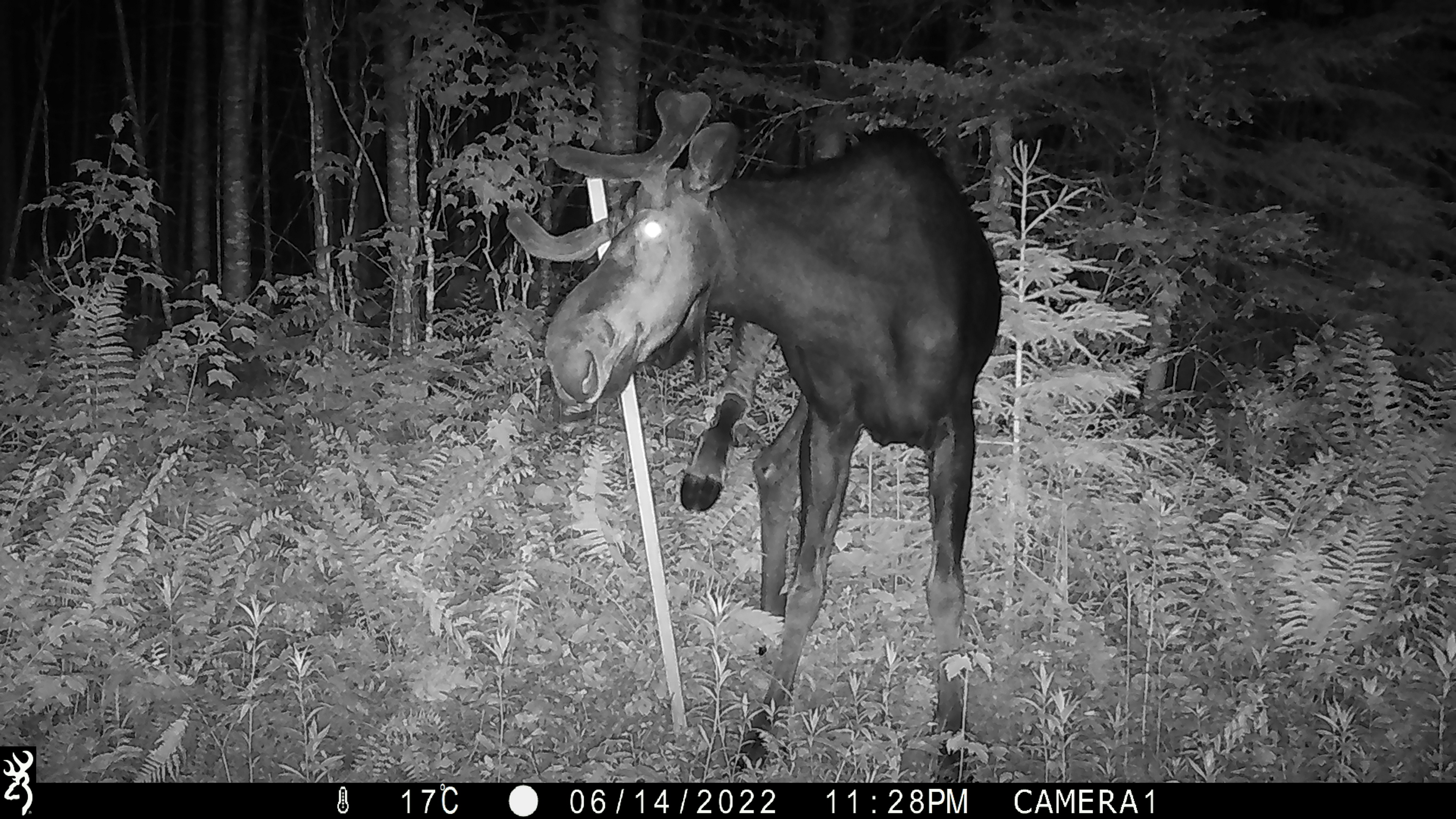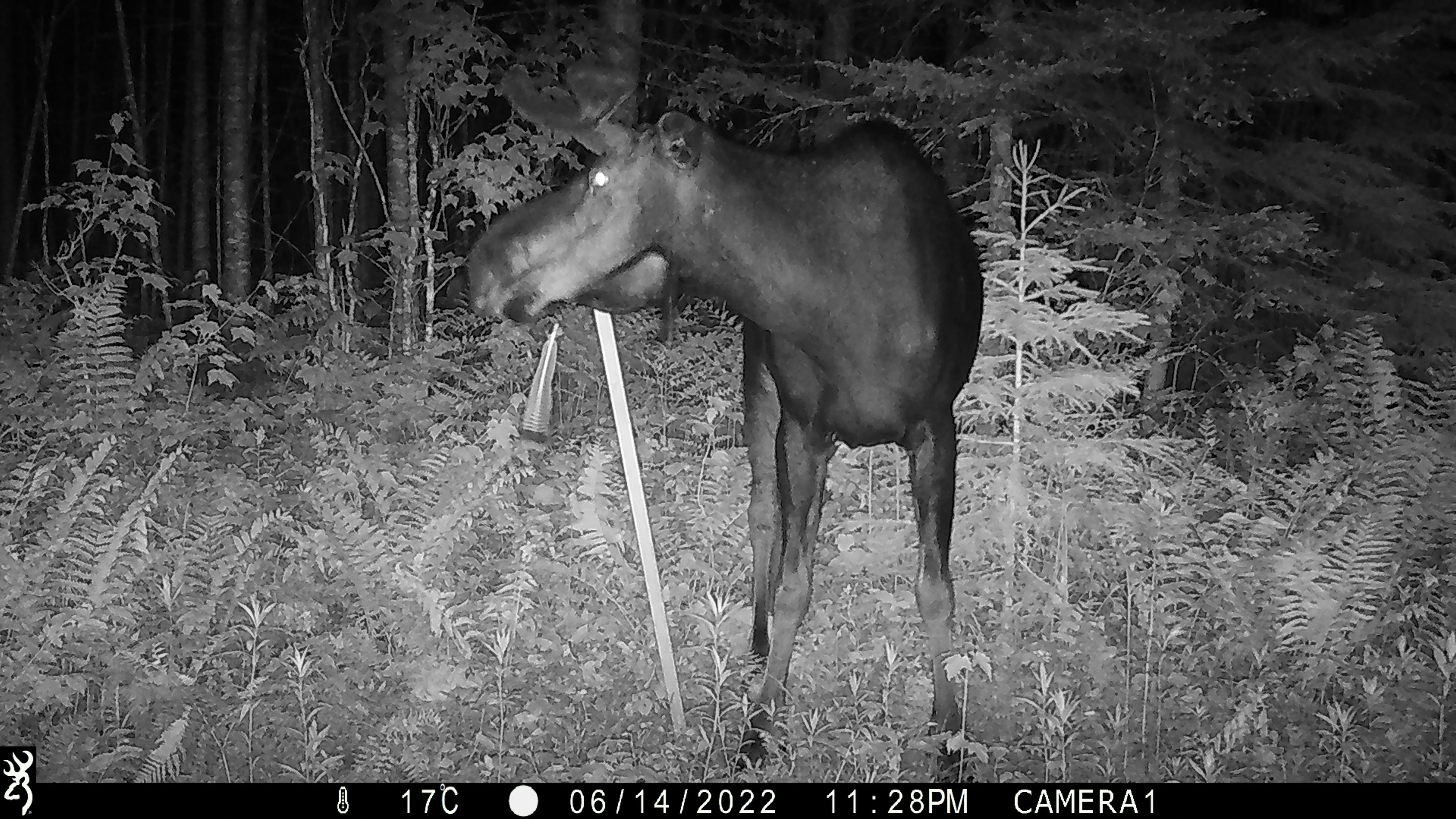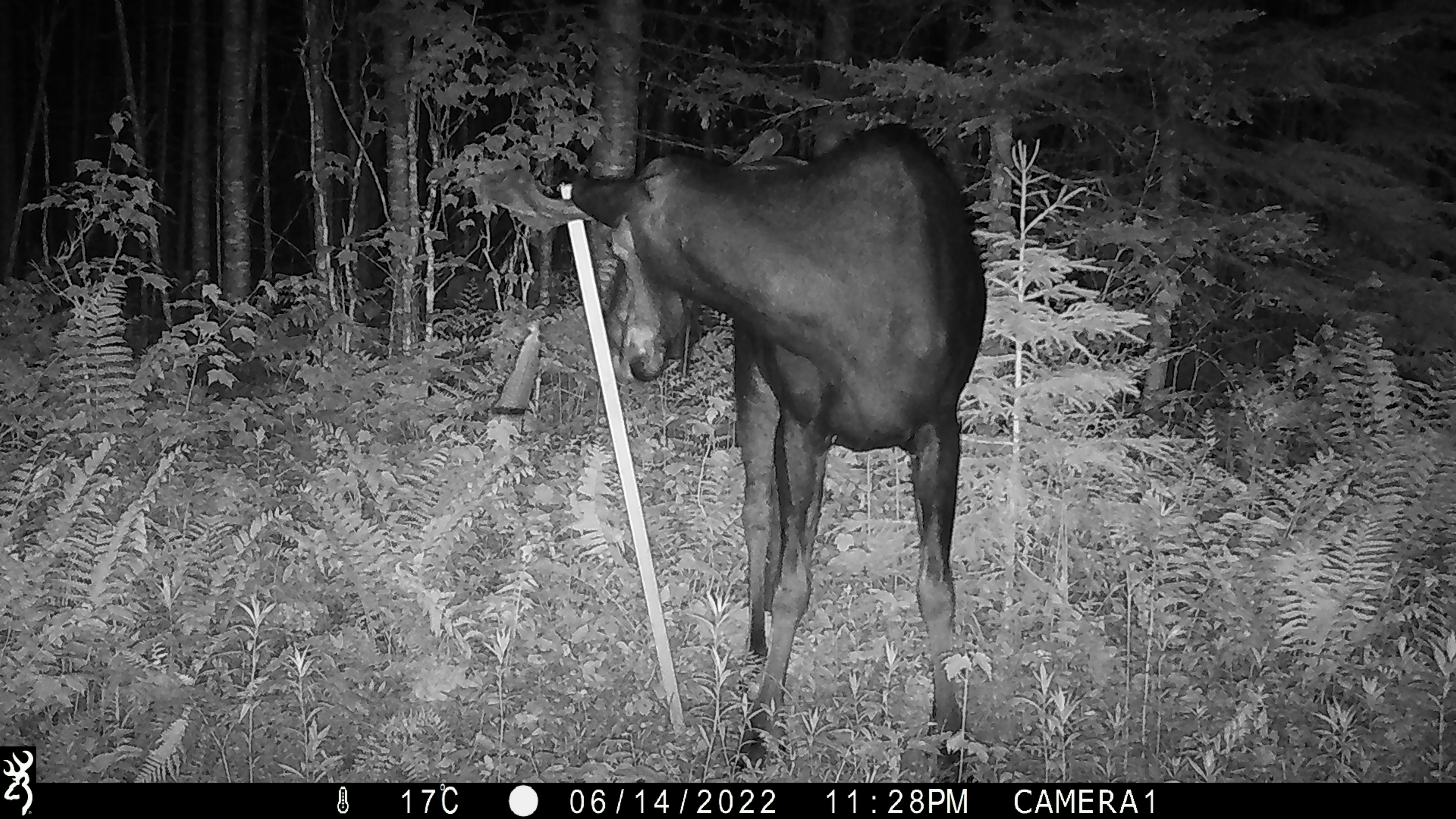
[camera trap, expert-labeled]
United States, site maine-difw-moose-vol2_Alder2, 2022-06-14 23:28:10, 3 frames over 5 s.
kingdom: Animalia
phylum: Chordata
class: Mammalia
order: Artiodactyla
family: Cervidae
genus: Alces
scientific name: Alces alces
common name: moose